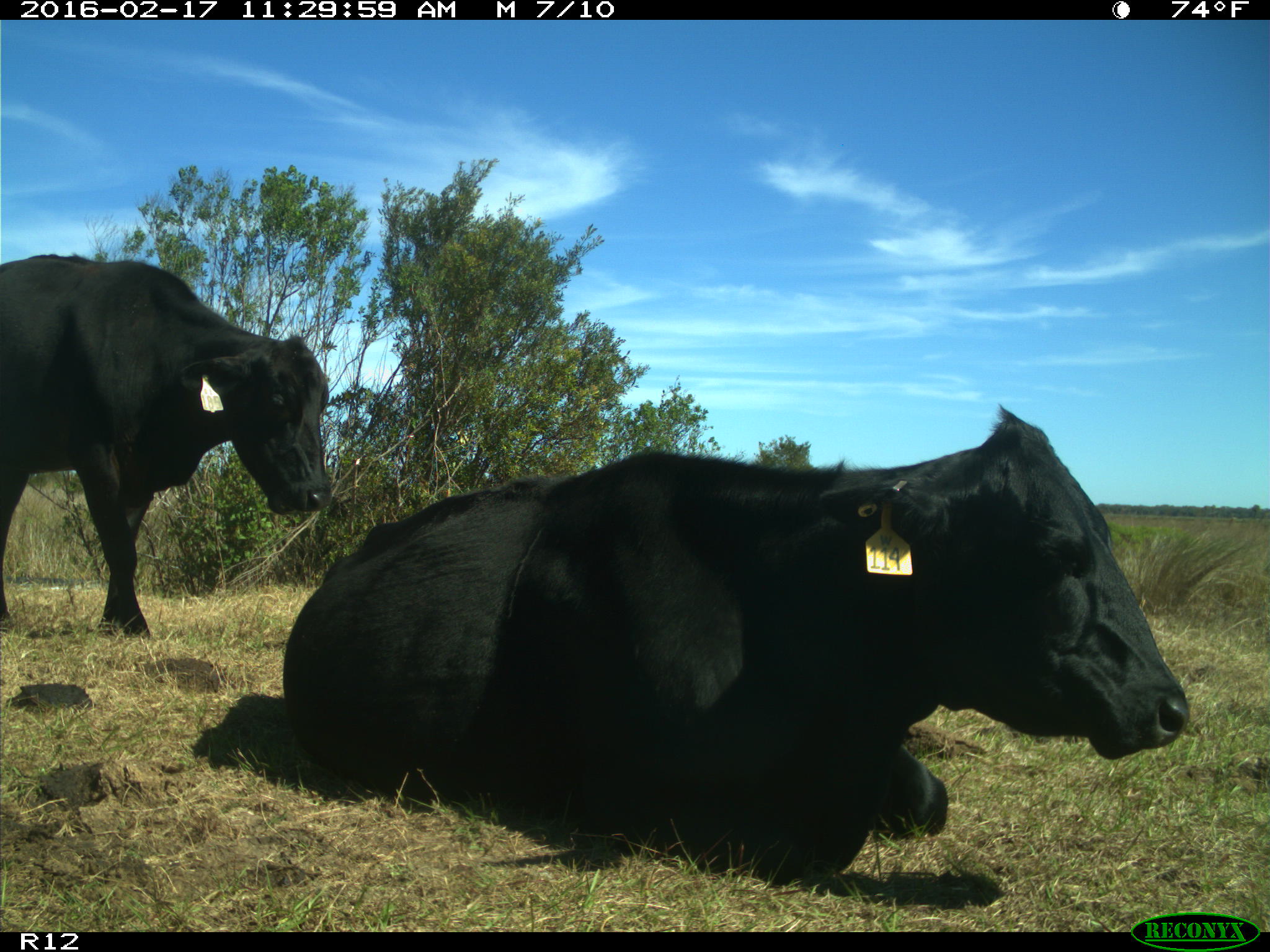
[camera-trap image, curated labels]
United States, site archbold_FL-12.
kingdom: Animalia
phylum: Chordata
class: Mammalia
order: Artiodactyla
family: Bovidae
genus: Bos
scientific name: Bos taurus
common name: domestic cow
Bos taurus (domestic cow).